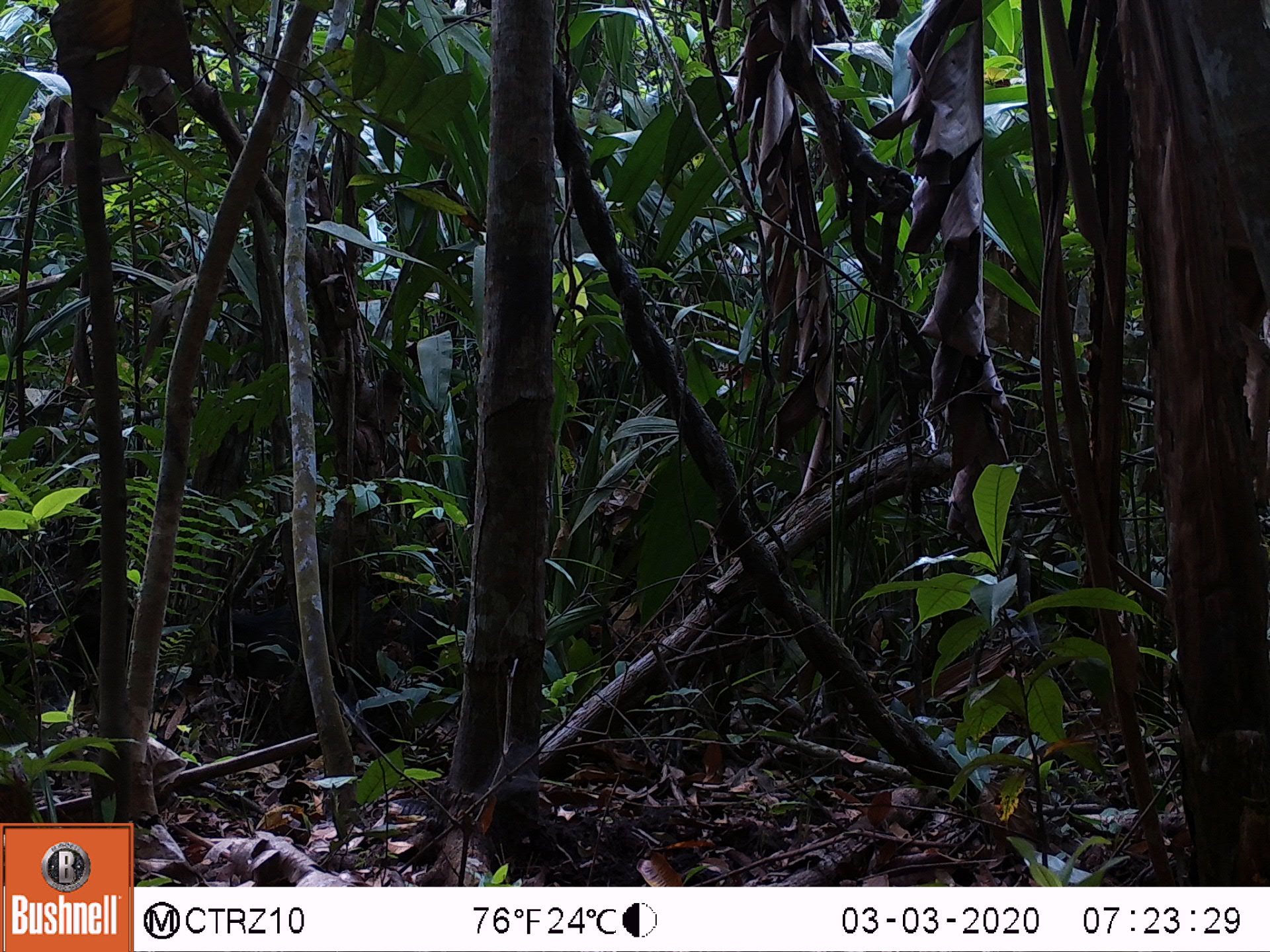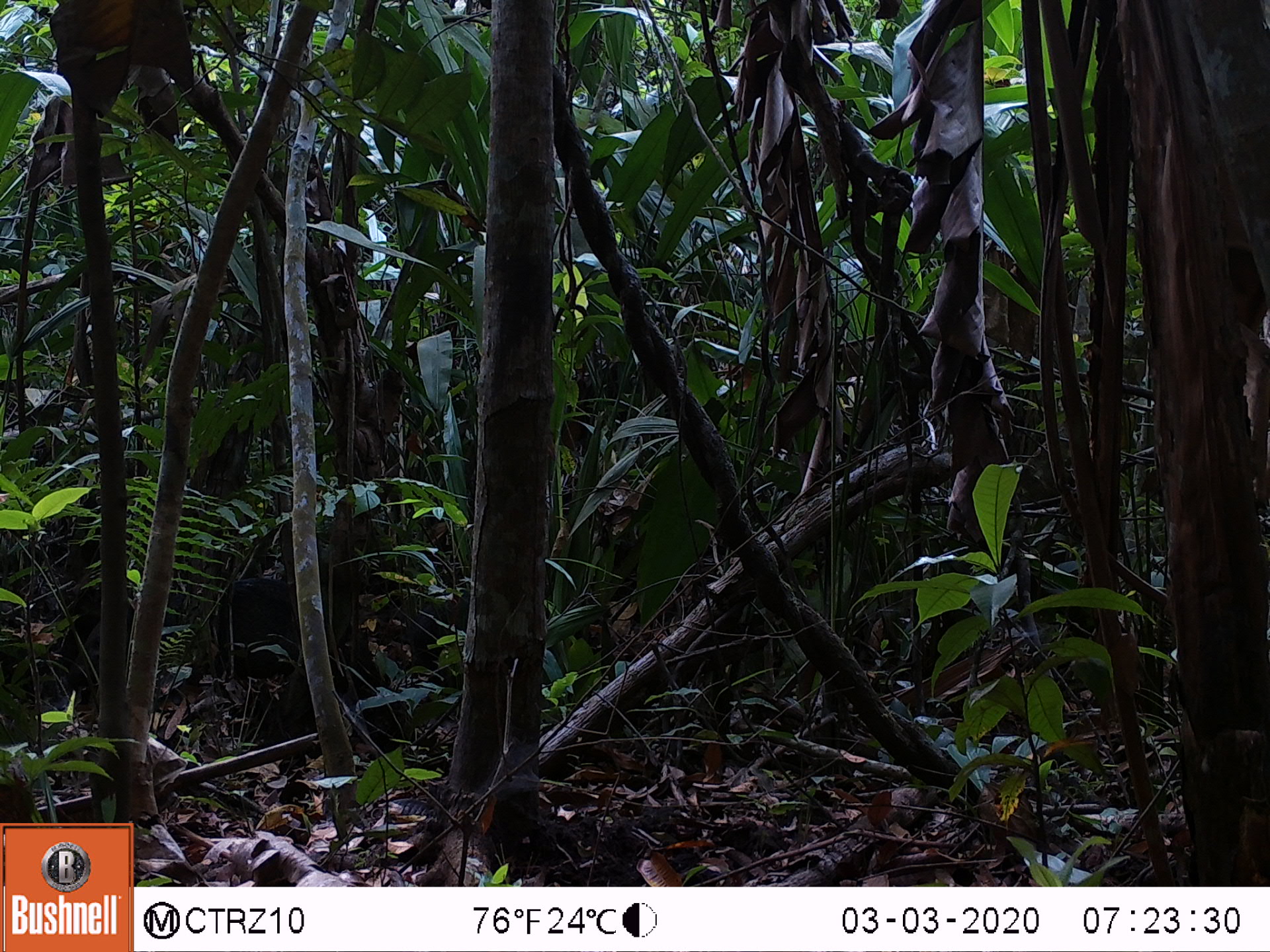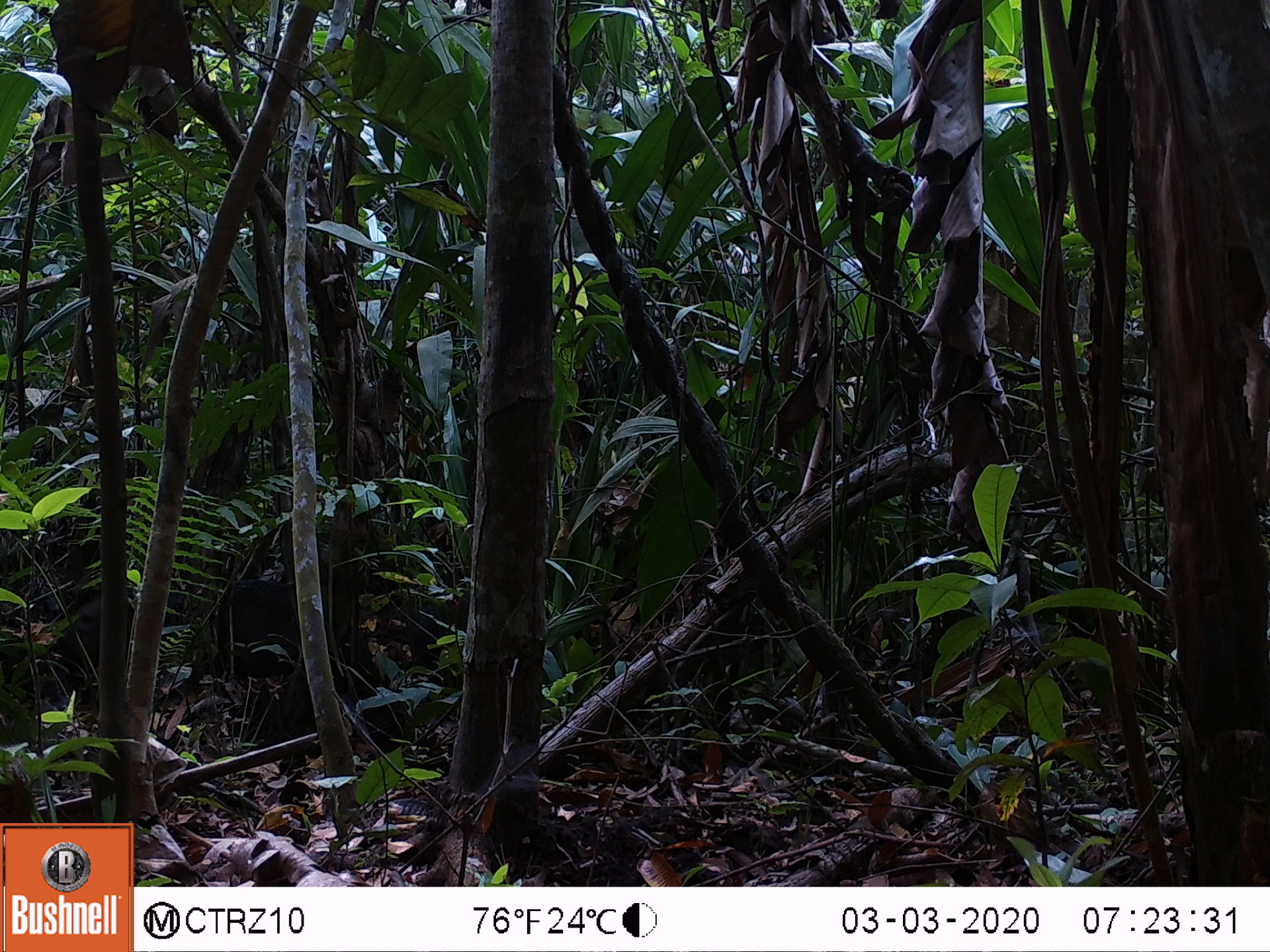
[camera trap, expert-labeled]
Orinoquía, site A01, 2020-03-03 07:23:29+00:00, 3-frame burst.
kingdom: Animalia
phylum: Chordata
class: Mammalia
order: Artiodactyla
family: Tayassuidae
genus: Pecari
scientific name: Pecari tajacu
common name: collared peccary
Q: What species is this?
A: Collared peccary (Pecari tajacu).